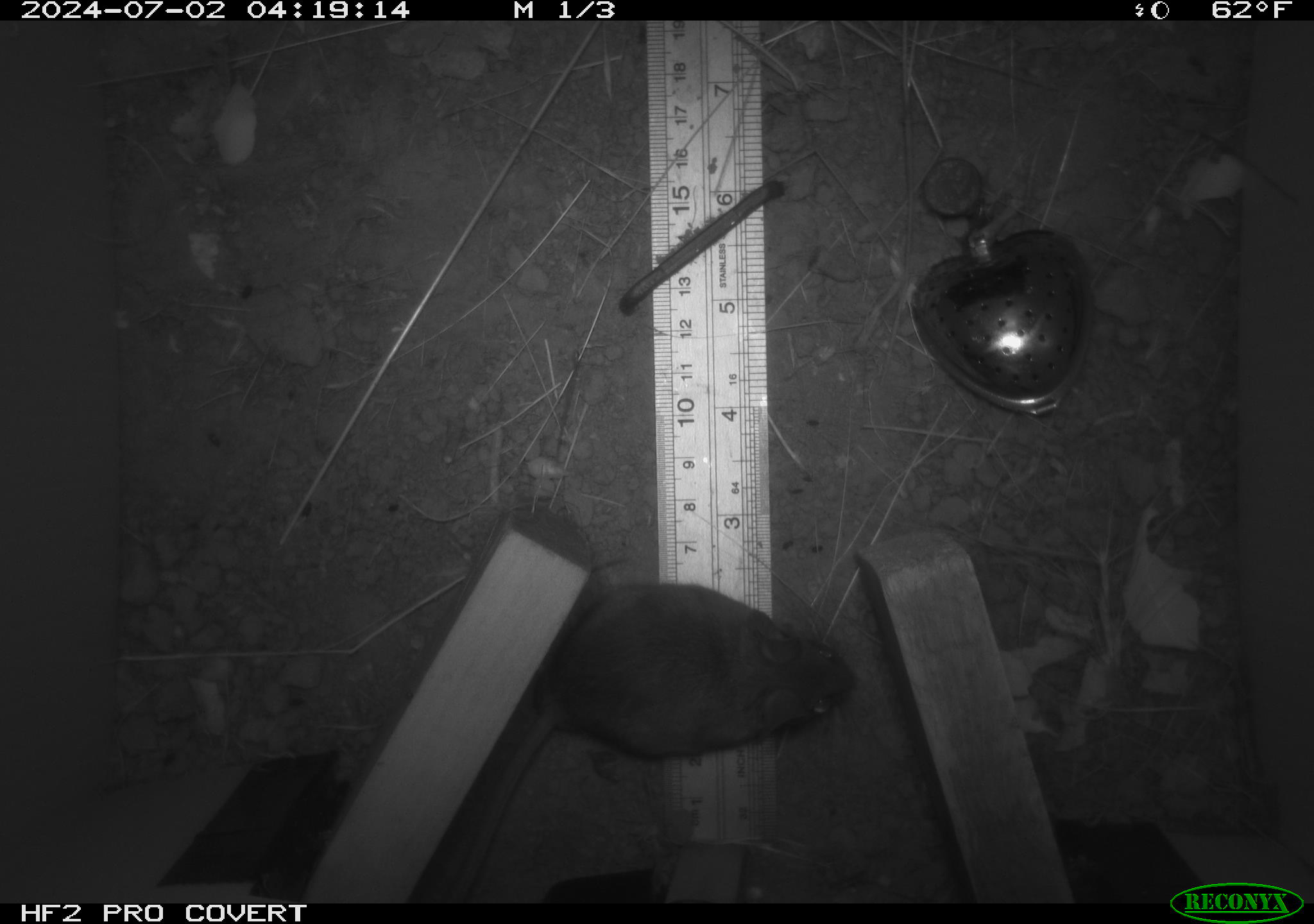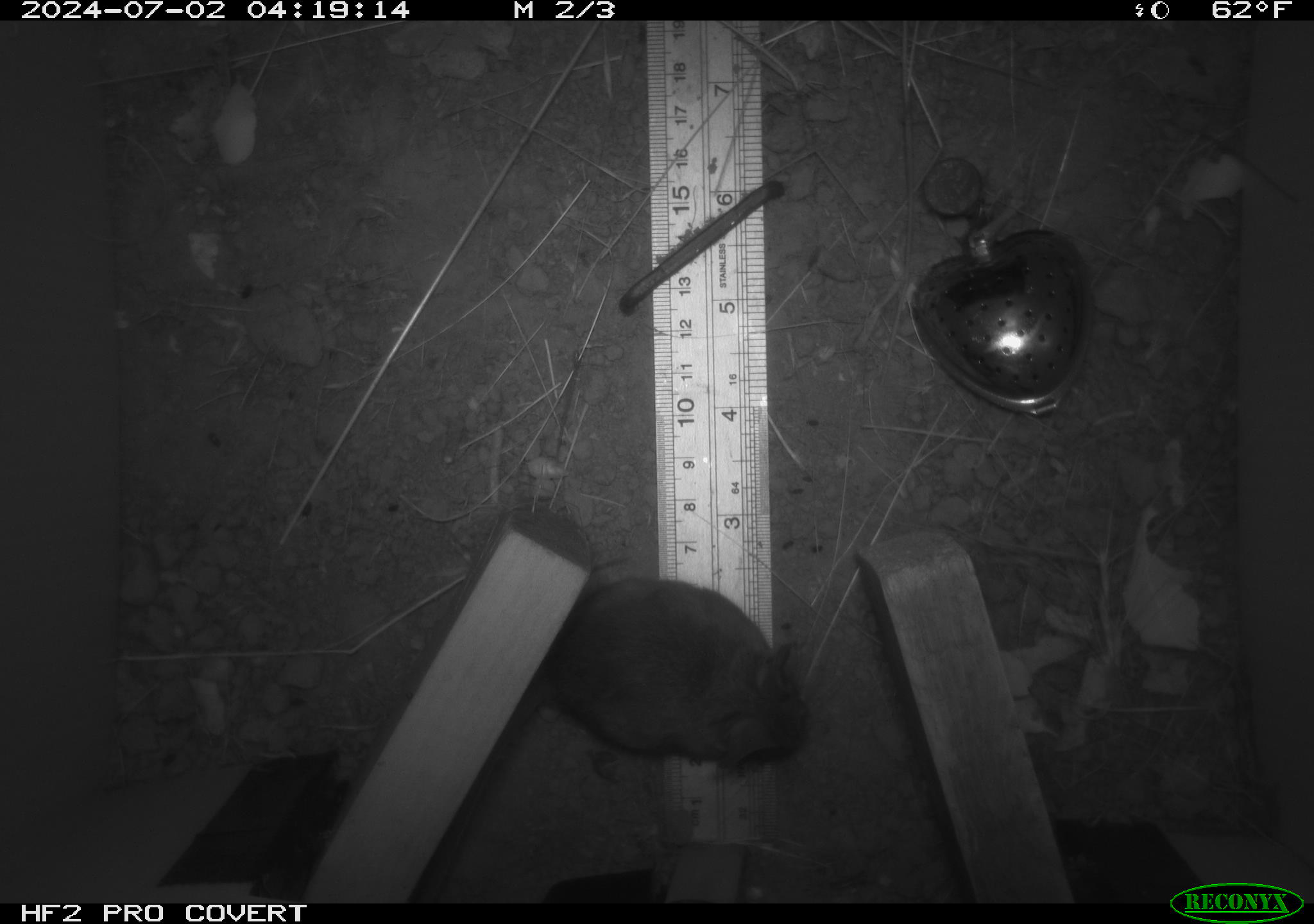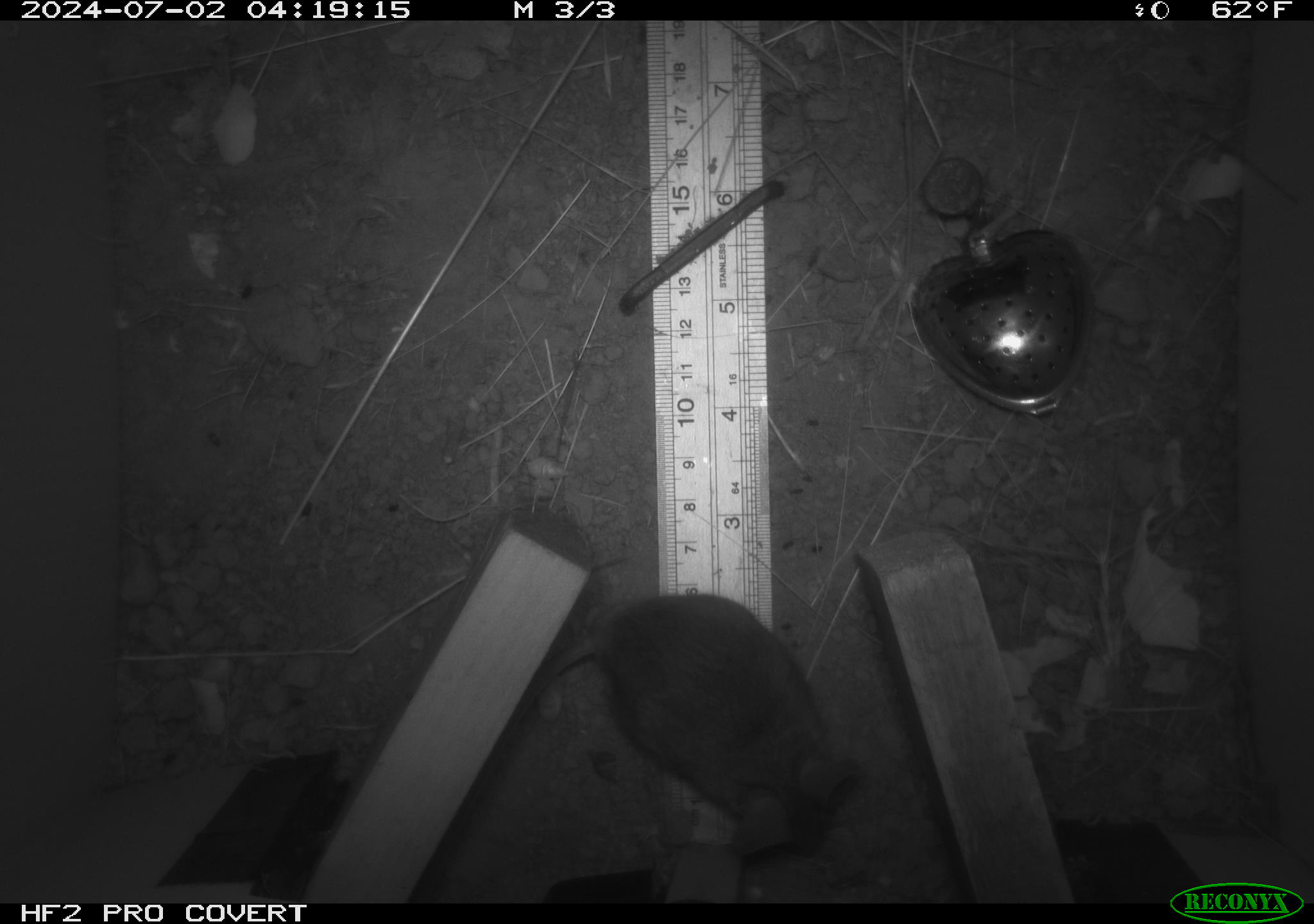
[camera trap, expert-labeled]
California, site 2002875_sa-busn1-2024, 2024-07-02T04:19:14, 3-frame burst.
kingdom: Animalia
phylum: Chordata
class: Mammalia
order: Rodentia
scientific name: Rodentia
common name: rodent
Rodent (Rodentia).